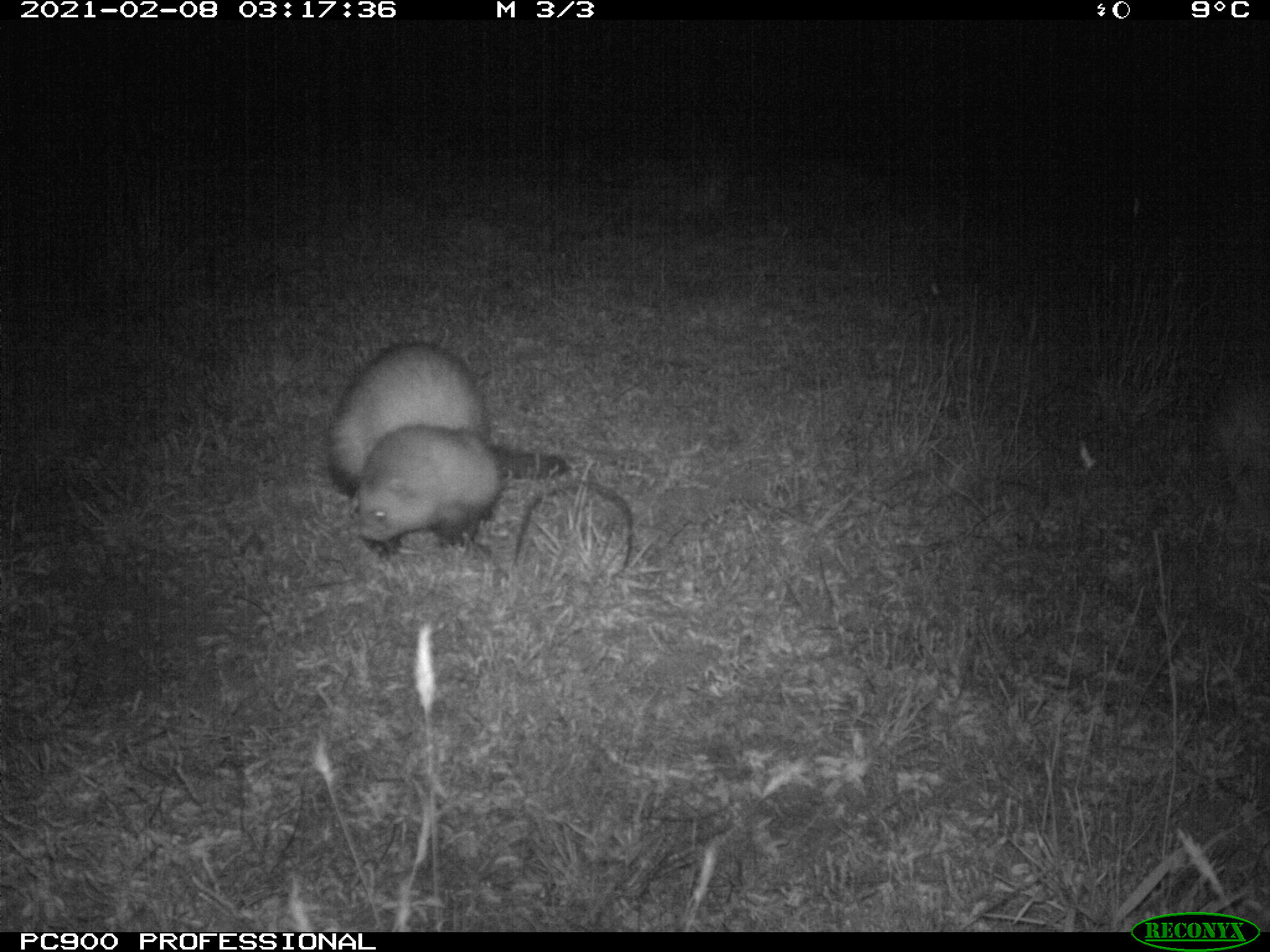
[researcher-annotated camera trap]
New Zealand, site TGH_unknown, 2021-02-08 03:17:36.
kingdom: Animalia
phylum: Chordata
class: Mammalia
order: Carnivora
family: Mustelidae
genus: Mustela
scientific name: Mustela furo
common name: ferret